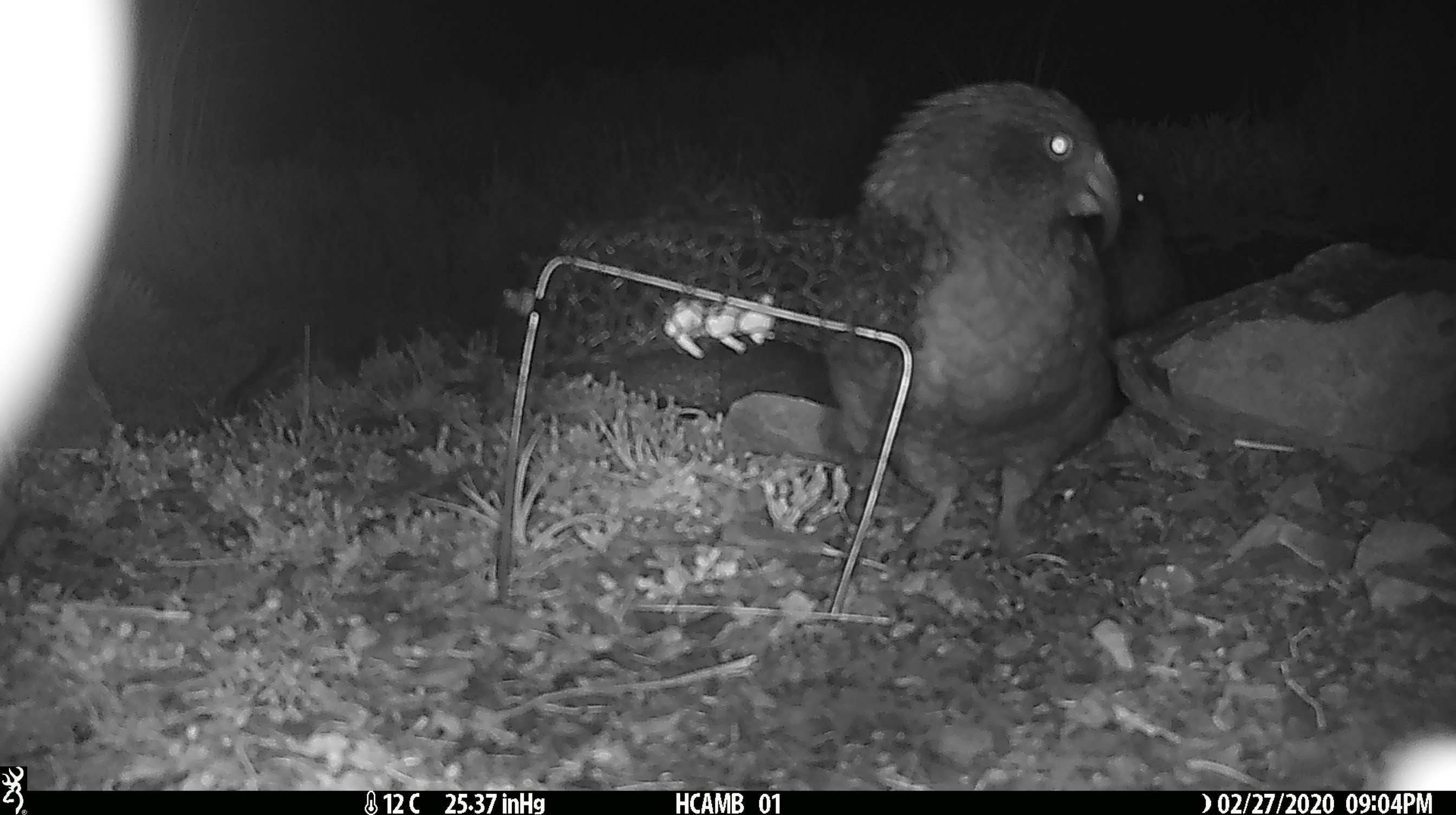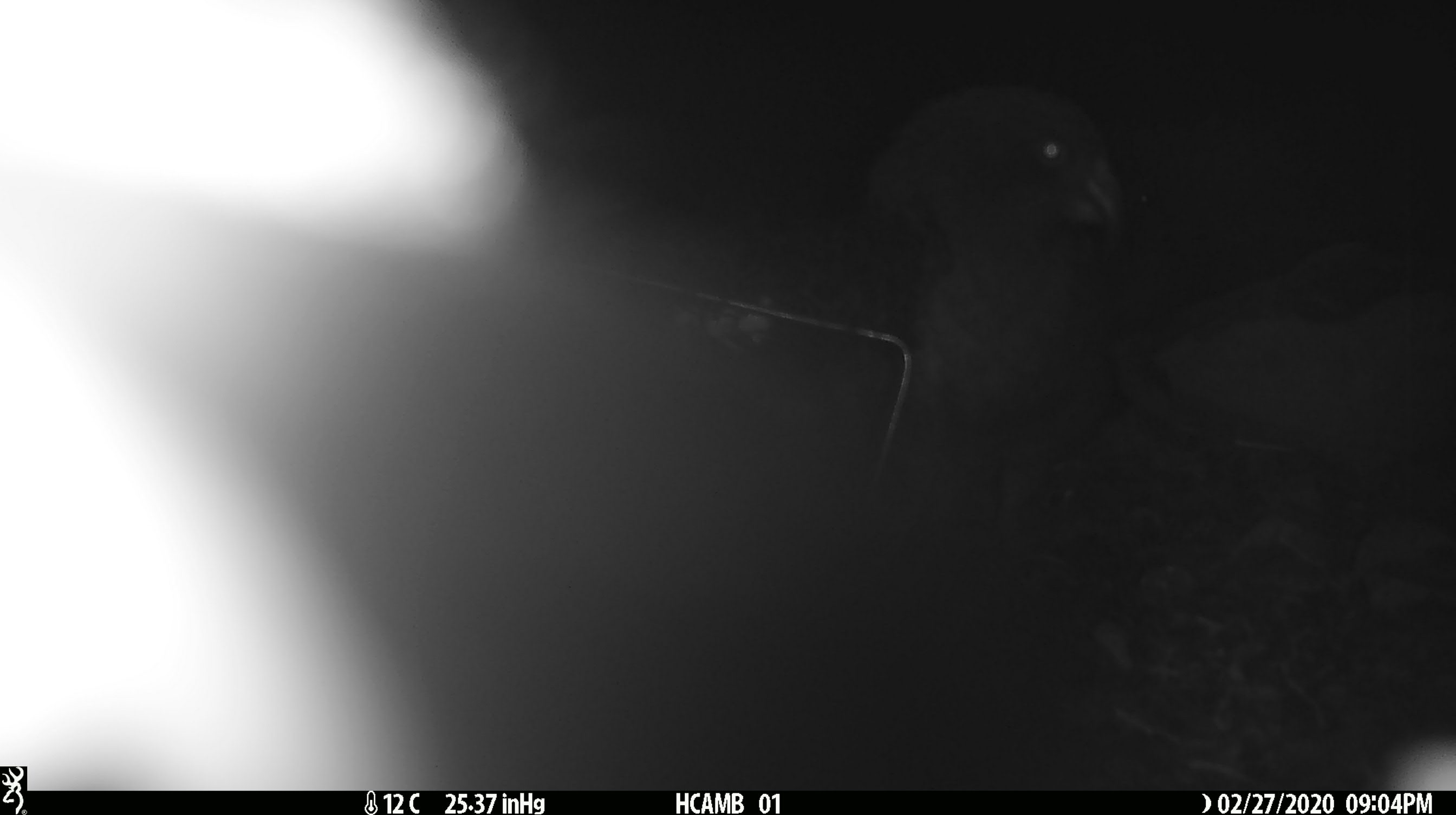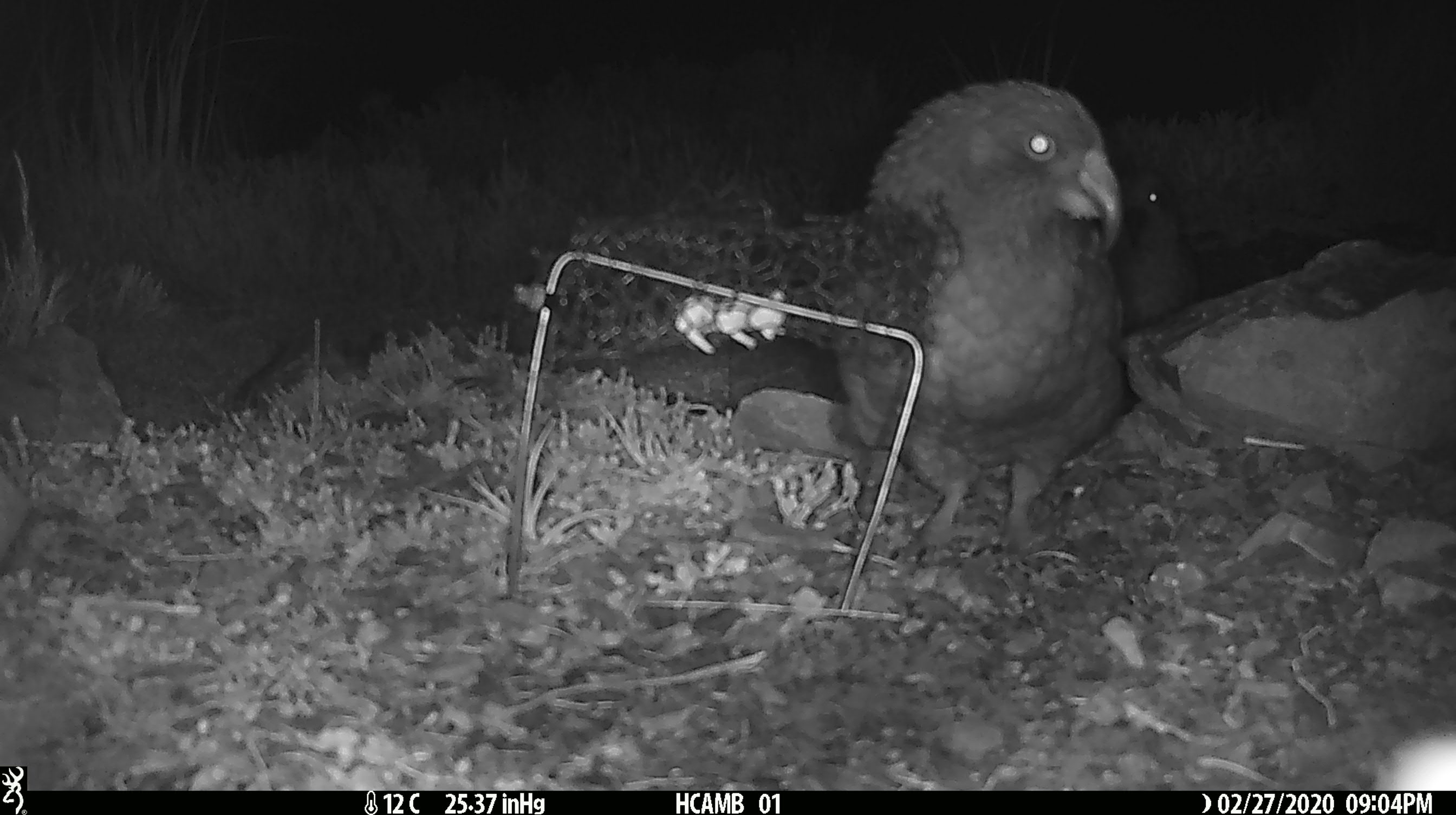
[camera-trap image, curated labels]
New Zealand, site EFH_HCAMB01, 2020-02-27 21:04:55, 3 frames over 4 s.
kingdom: Animalia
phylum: Chordata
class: Aves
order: Psittaciformes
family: Strigopidae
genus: Nestor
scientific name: Nestor notabilis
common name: kea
Kea (Nestor notabilis).